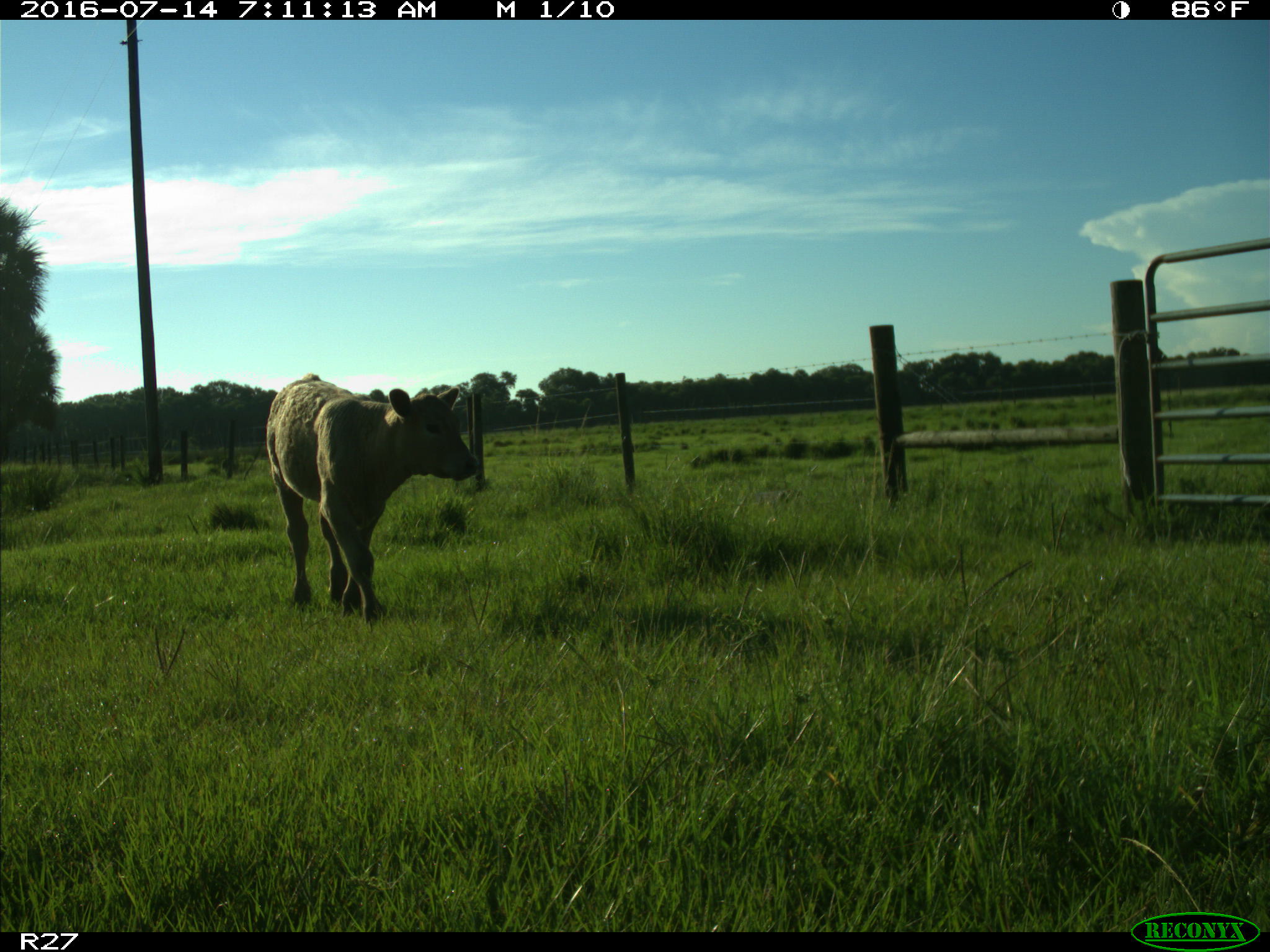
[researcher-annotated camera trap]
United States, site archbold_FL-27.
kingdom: Animalia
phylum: Chordata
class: Mammalia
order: Artiodactyla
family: Bovidae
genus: Bos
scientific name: Bos taurus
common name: domestic cow